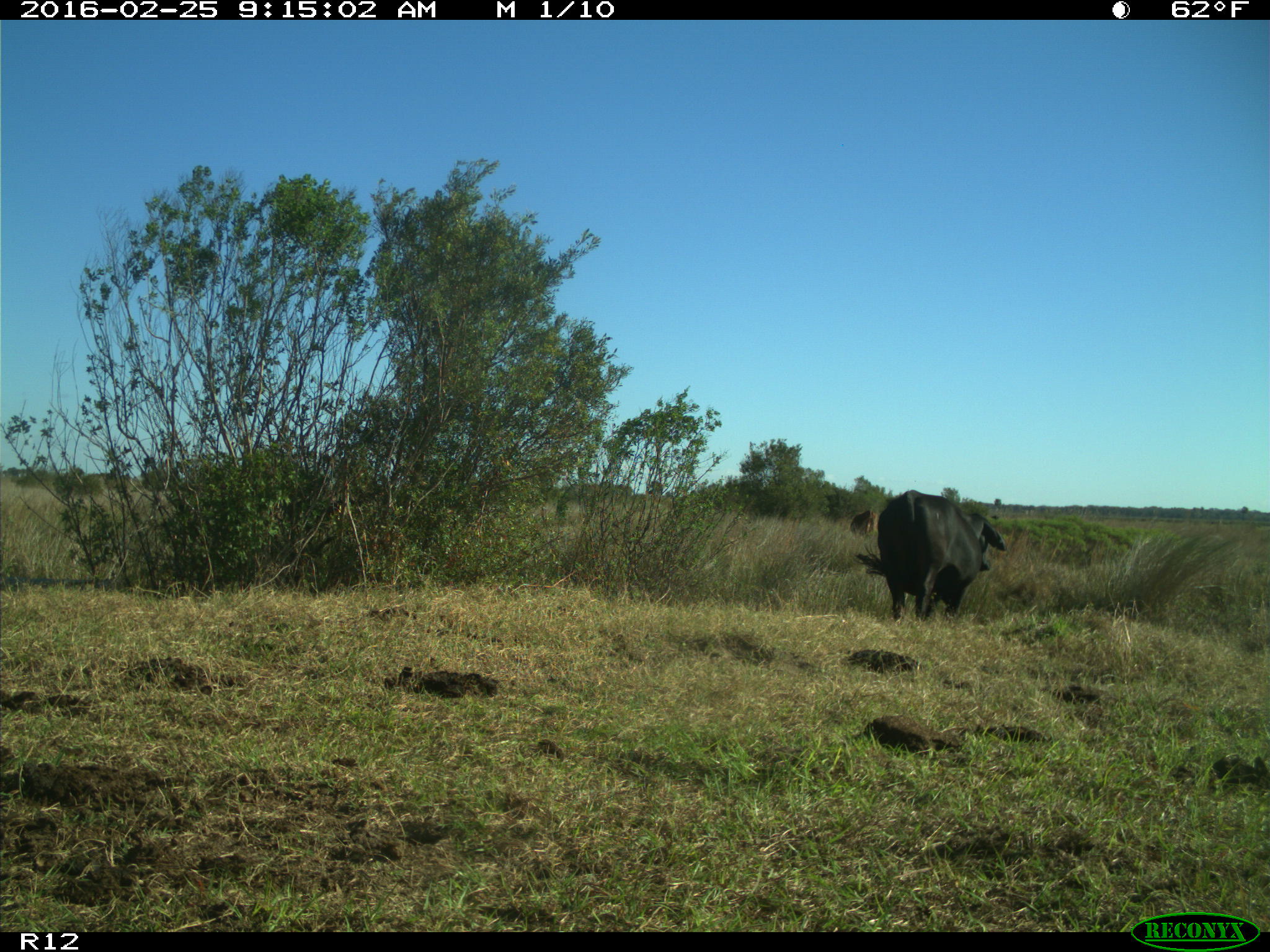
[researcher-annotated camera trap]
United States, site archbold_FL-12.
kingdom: Animalia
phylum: Chordata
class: Mammalia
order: Artiodactyla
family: Bovidae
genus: Bos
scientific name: Bos taurus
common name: domestic cow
Bos taurus (domestic cow).